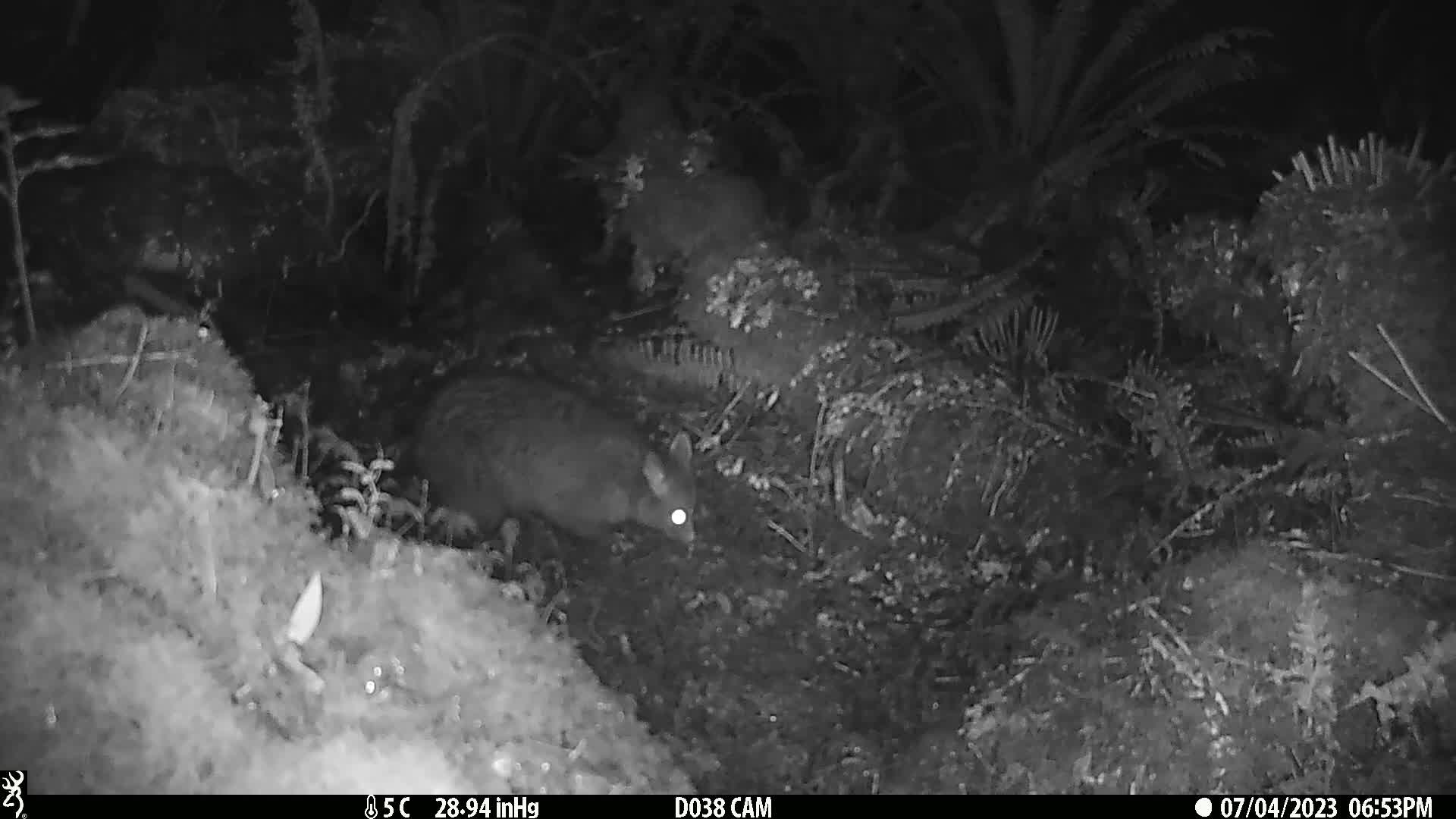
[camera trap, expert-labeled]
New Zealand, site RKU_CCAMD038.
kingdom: Animalia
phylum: Chordata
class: Mammalia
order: Diprotodontia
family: Phalangeridae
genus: Trichosurus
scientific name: Trichosurus vulpecula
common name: common brushtail possum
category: possum